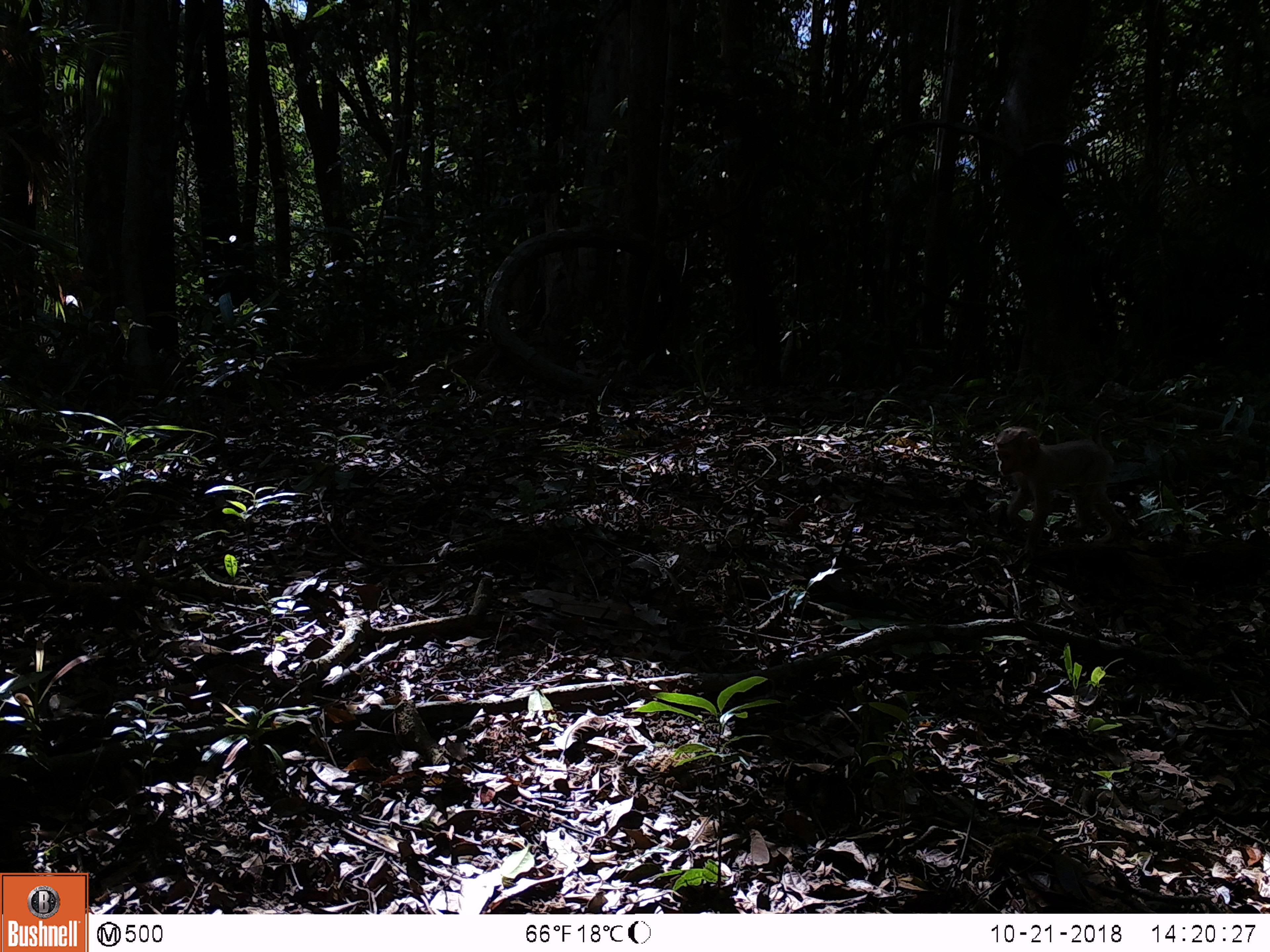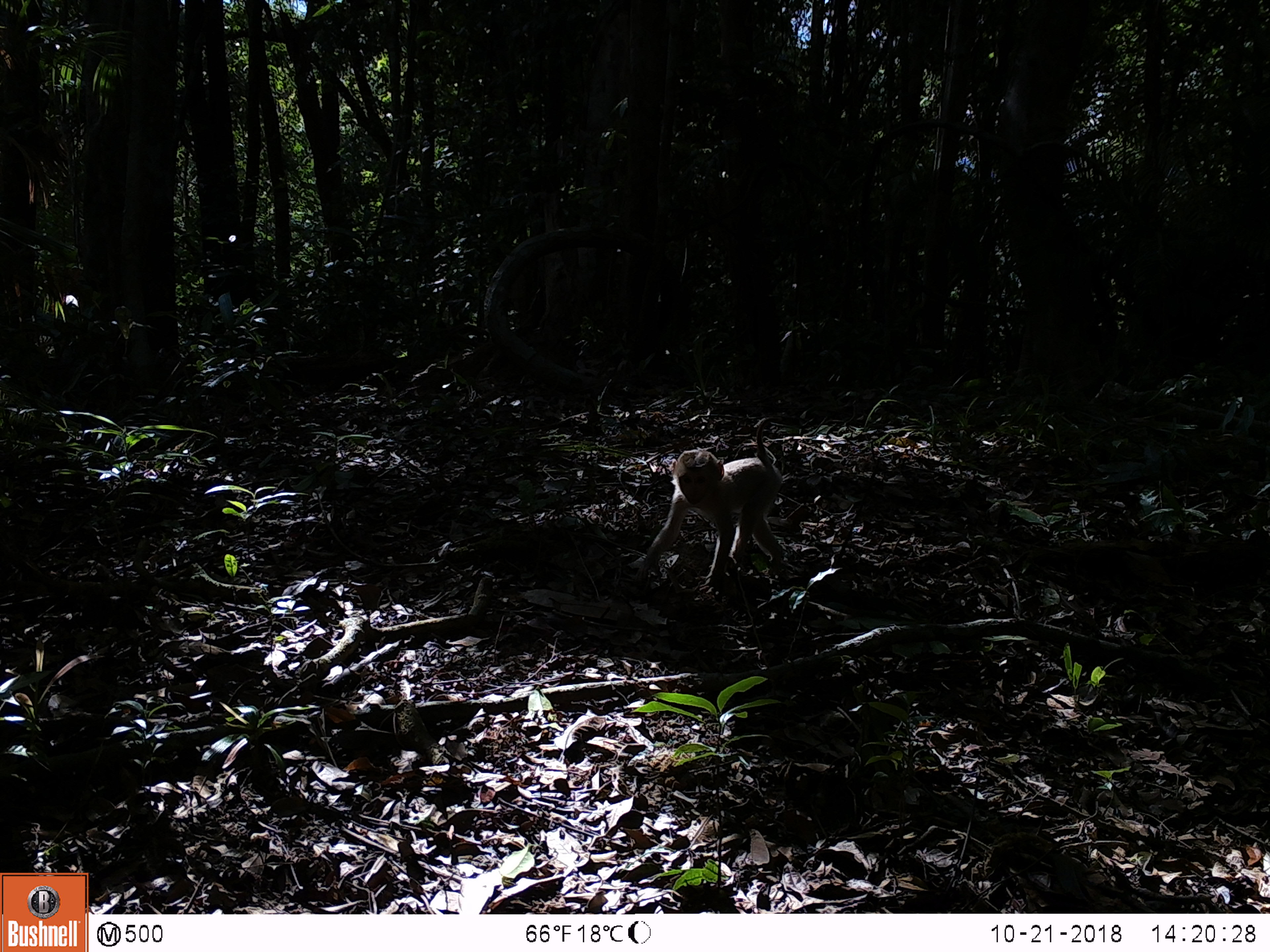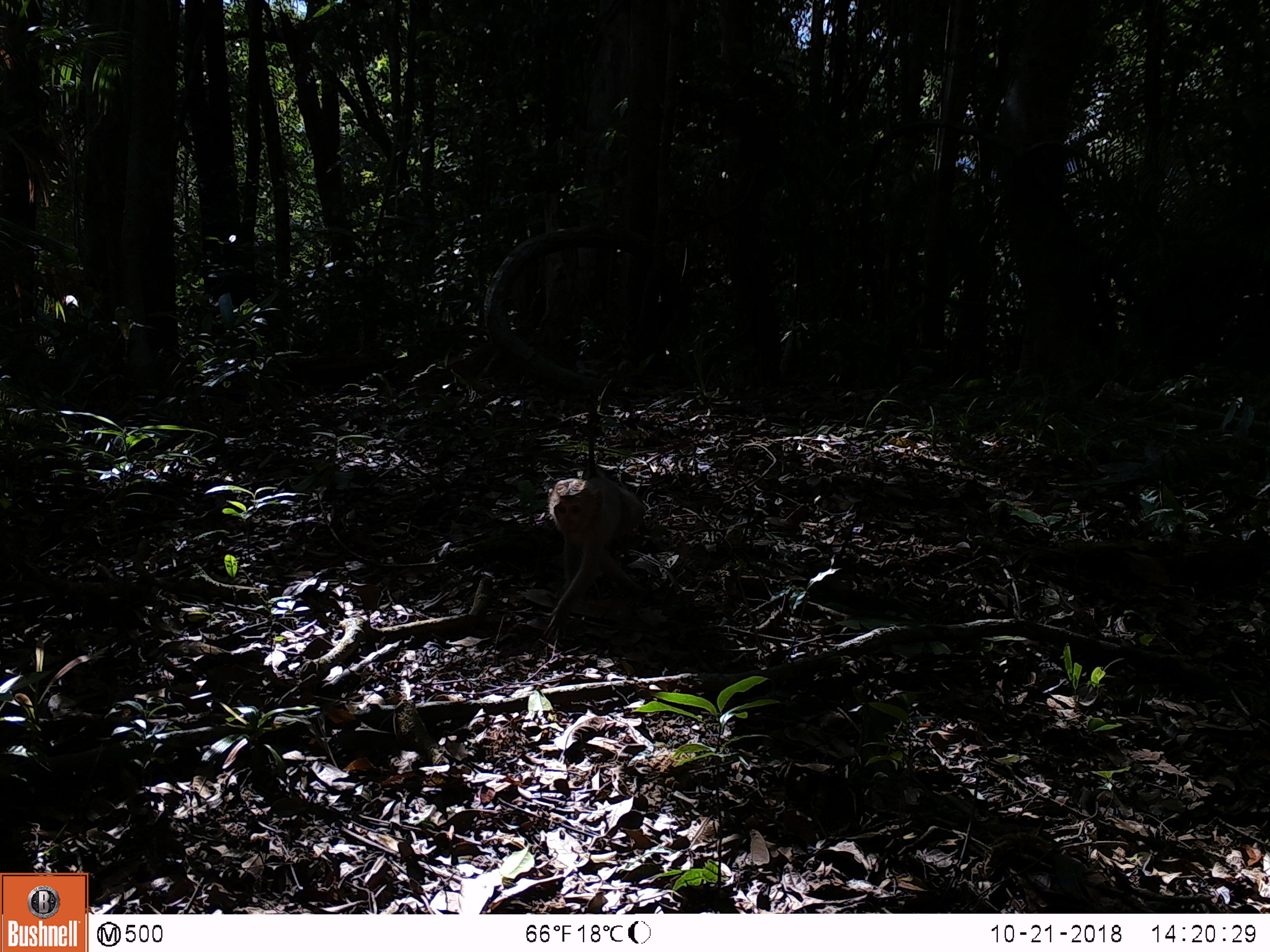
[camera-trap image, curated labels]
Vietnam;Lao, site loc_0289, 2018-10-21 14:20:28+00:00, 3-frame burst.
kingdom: Animalia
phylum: Chordata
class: Mammalia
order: Primates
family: Cercopithecidae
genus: Macaca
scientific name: Macaca nemestrina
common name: pig-tailed macaque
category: pig tailed macaque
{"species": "pig tailed macaque (pig-tailed macaque) (Macaca nemestrina)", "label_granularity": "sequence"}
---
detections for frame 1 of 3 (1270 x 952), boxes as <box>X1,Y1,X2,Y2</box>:
pig tailed macaque: <box>994,410,1128,555</box>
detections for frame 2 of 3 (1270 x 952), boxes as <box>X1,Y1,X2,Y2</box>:
pig tailed macaque: <box>632,416,786,591</box>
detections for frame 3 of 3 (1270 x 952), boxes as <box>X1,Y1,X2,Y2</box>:
pig tailed macaque: <box>541,425,647,639</box>